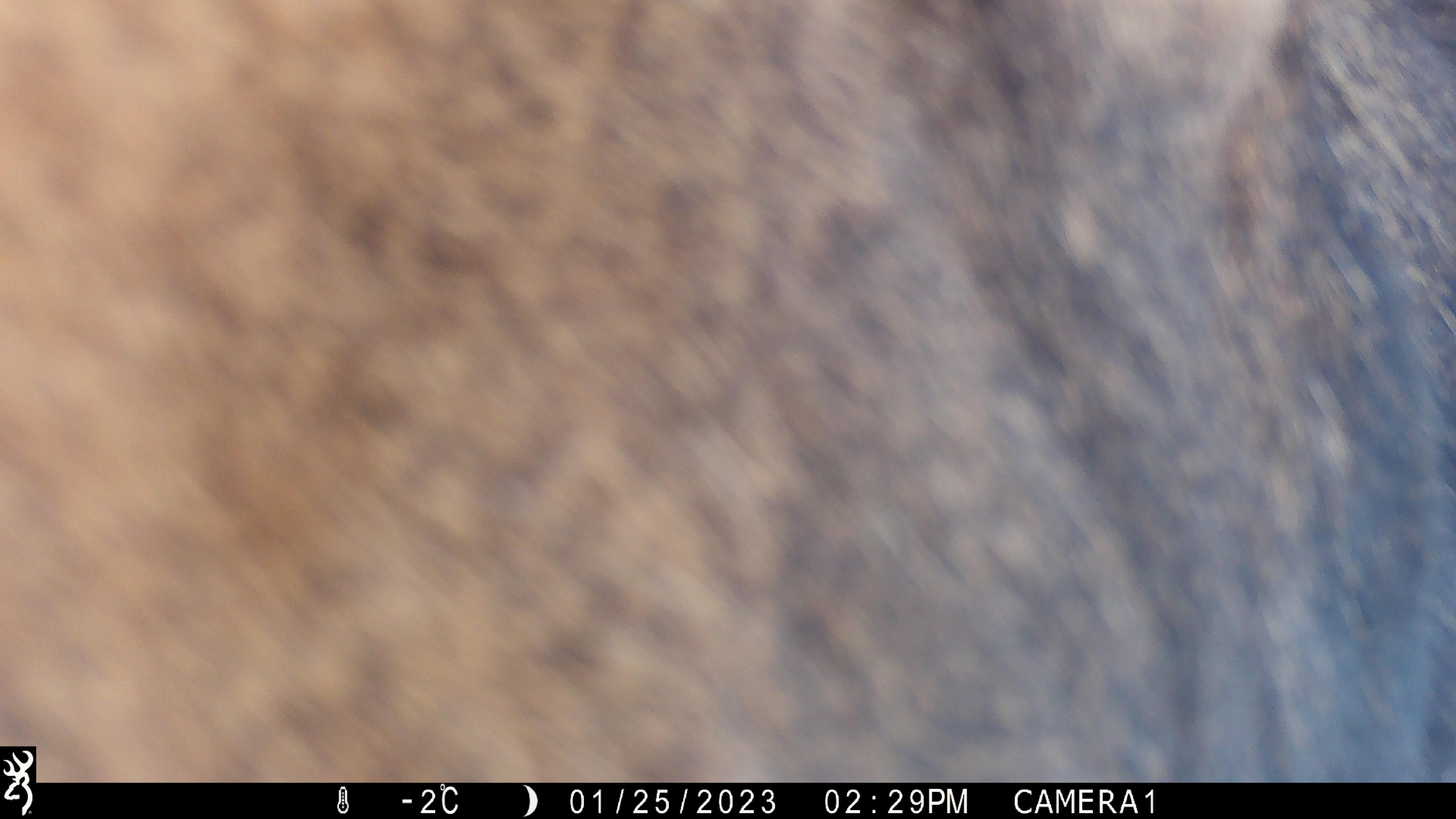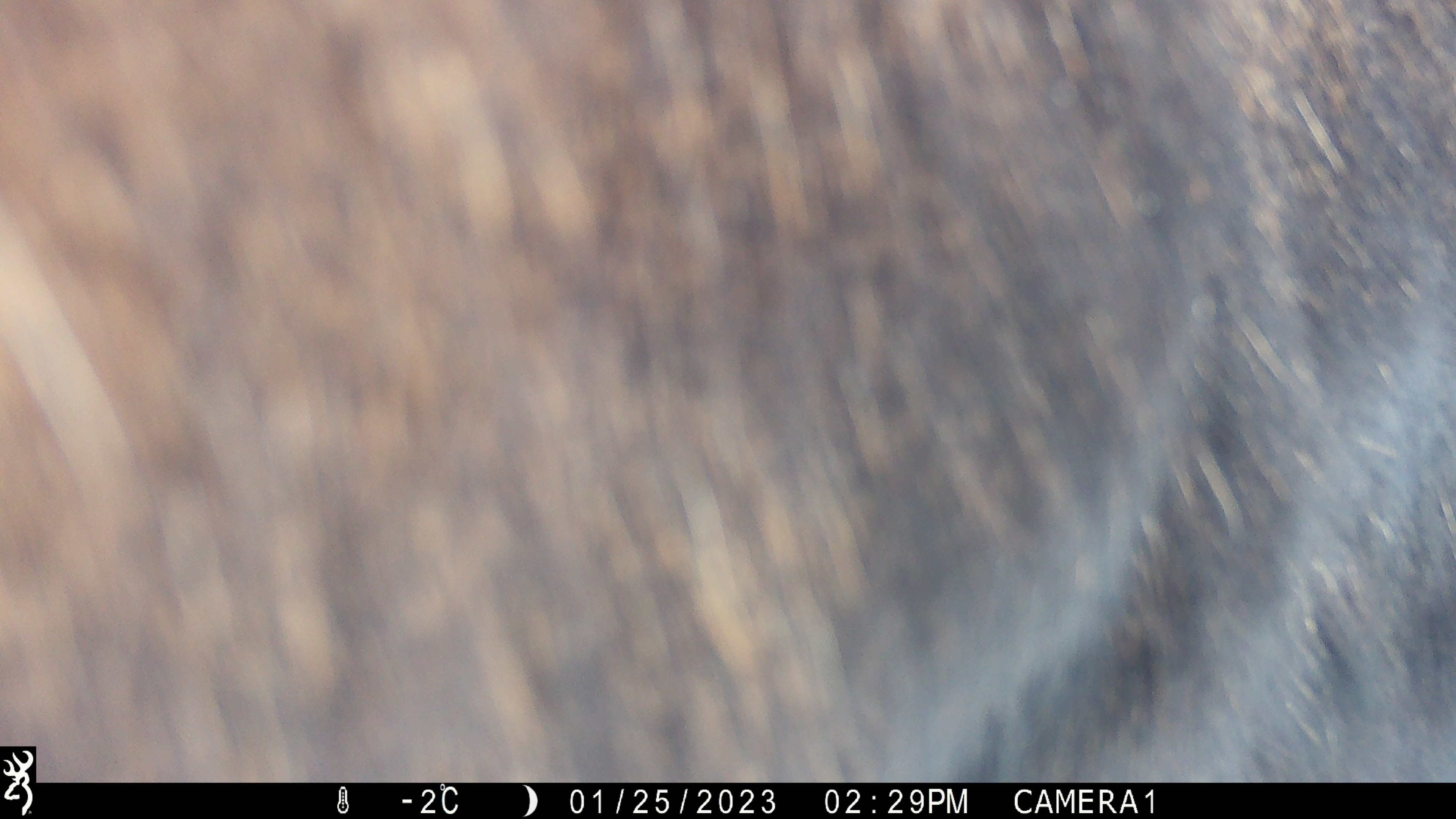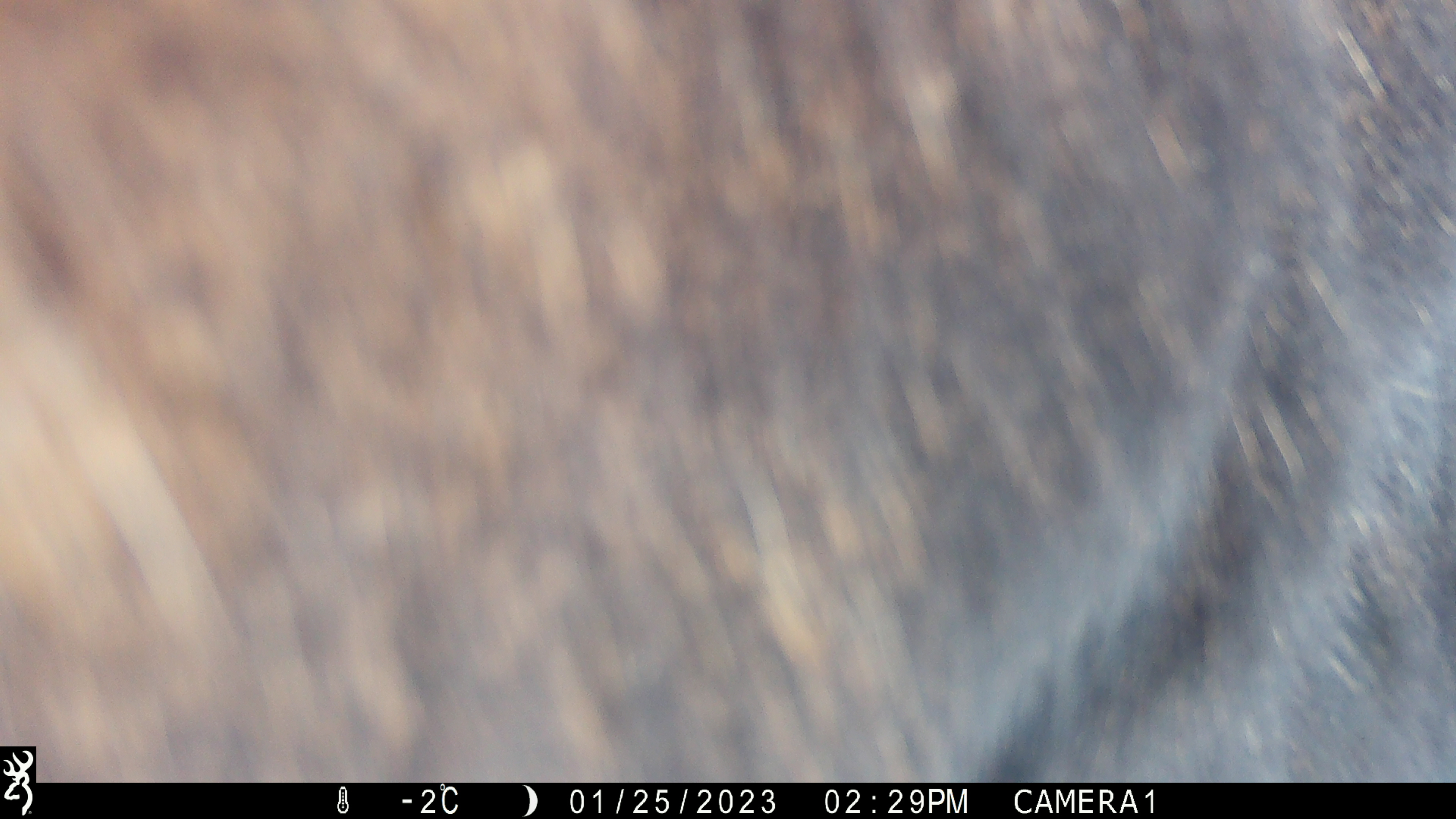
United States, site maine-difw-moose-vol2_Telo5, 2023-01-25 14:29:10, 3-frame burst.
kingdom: Animalia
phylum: Chordata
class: Mammalia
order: Artiodactyla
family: Cervidae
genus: Alces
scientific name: Alces alces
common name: moose